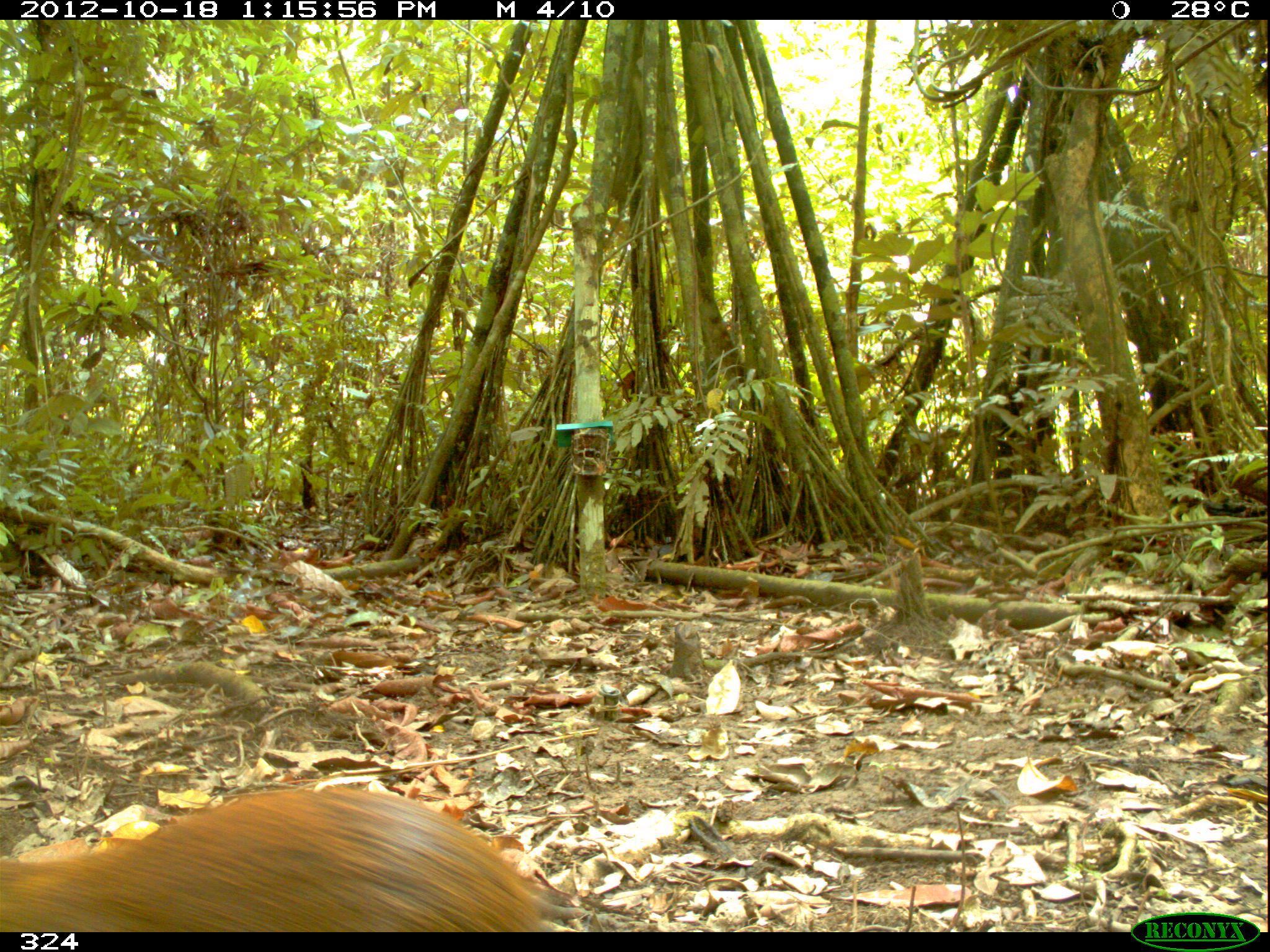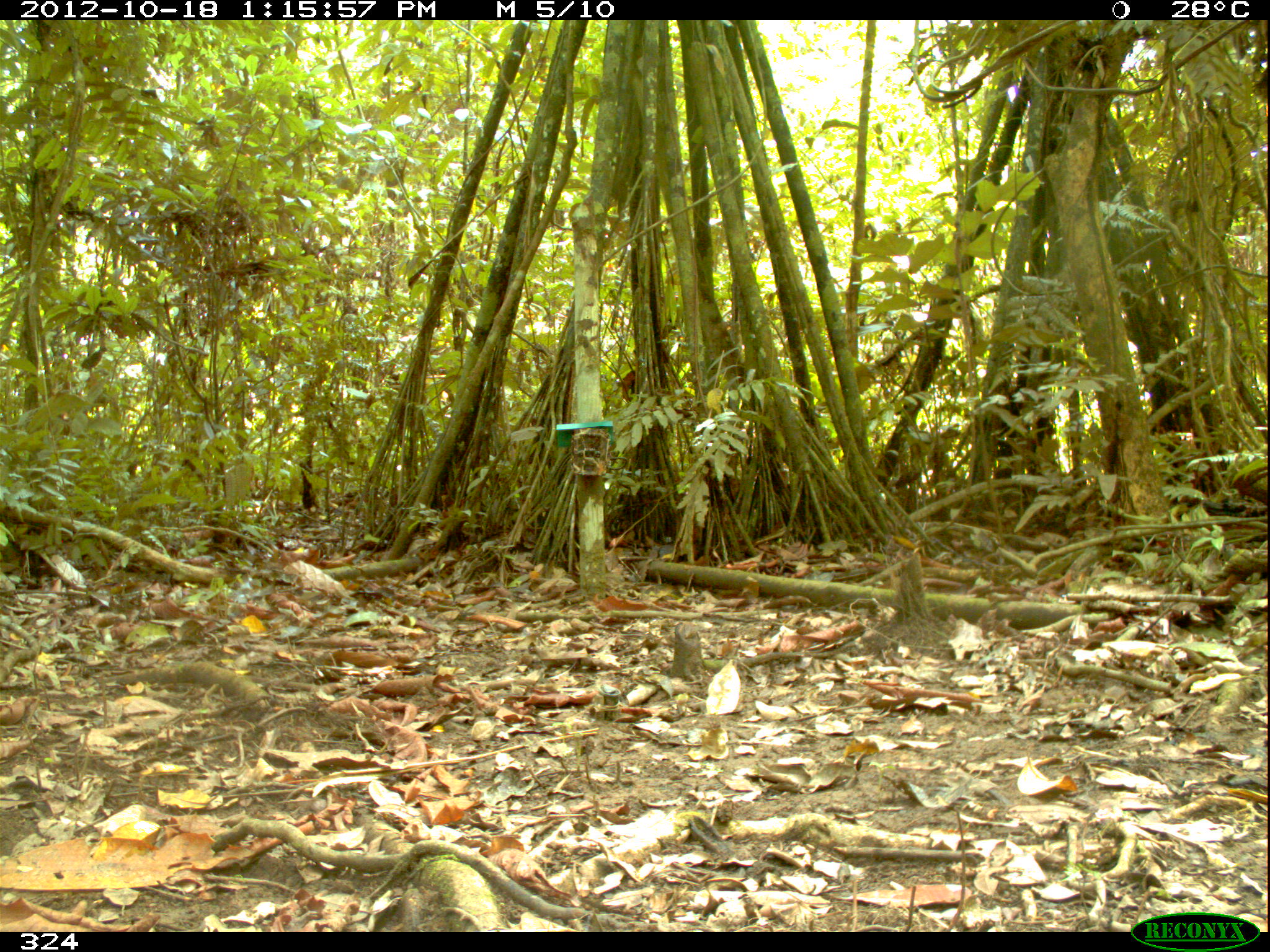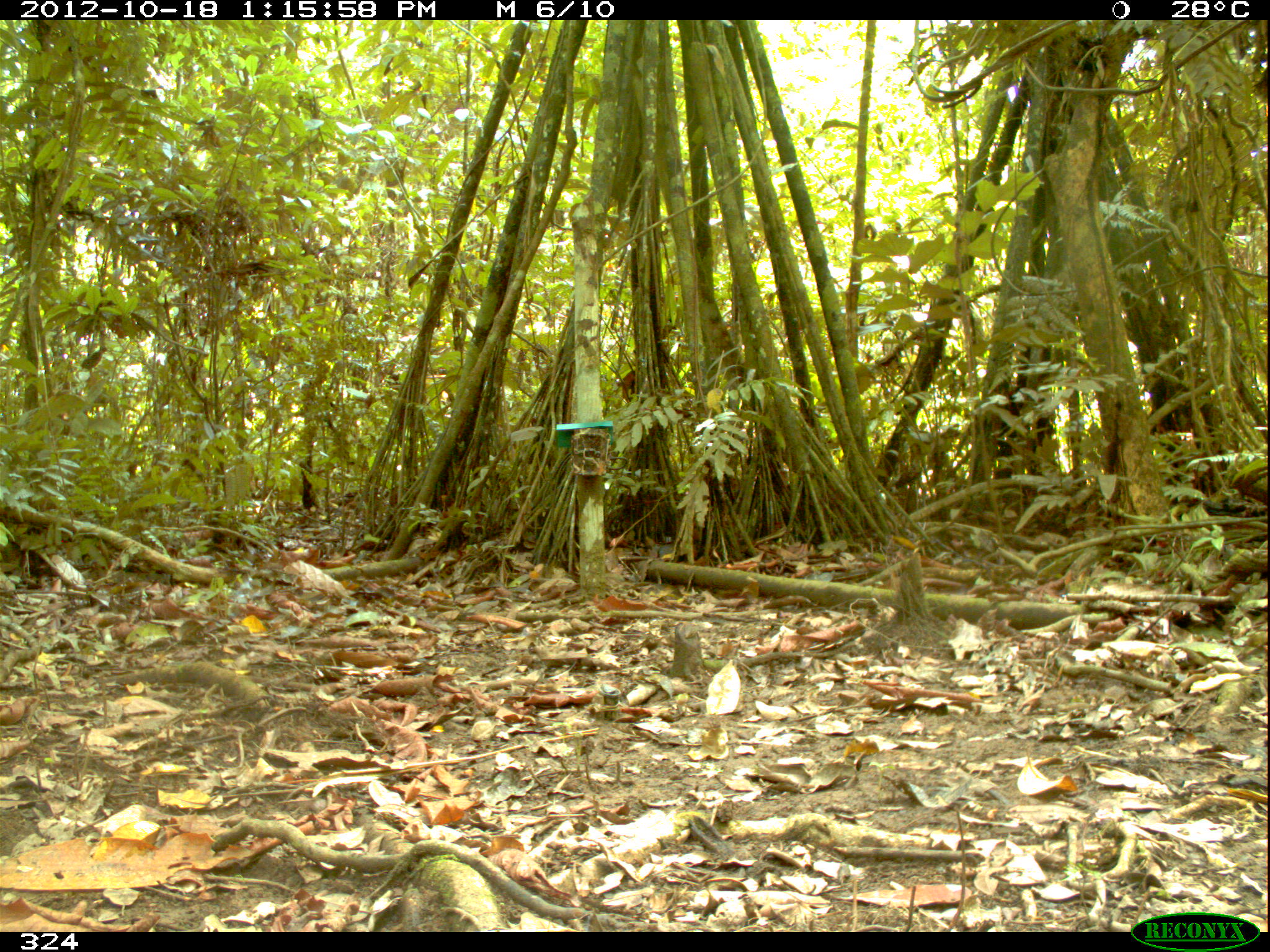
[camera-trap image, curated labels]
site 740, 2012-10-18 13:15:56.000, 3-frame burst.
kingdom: Animalia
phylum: Chordata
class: Mammalia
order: Rodentia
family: Dasyproctidae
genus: Dasyprocta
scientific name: Dasyprocta punctata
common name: central american agouti